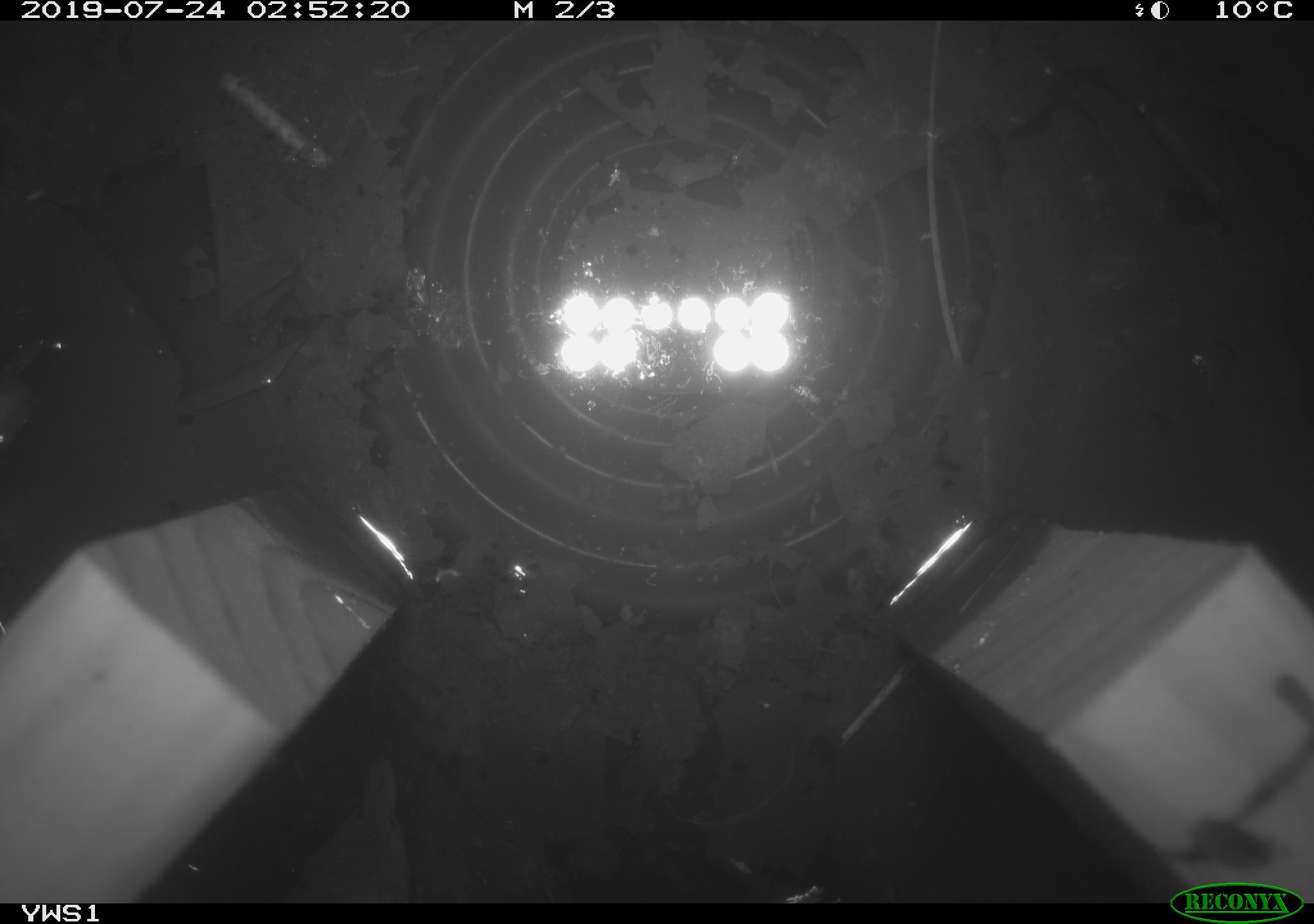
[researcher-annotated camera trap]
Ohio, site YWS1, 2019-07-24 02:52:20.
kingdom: Animalia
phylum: Chordata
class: Mammalia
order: Rodentia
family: Cricetidae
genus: Peromyscus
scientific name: Peromyscus leucopus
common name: white-footed mouse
White-footed mouse (Peromyscus leucopus).